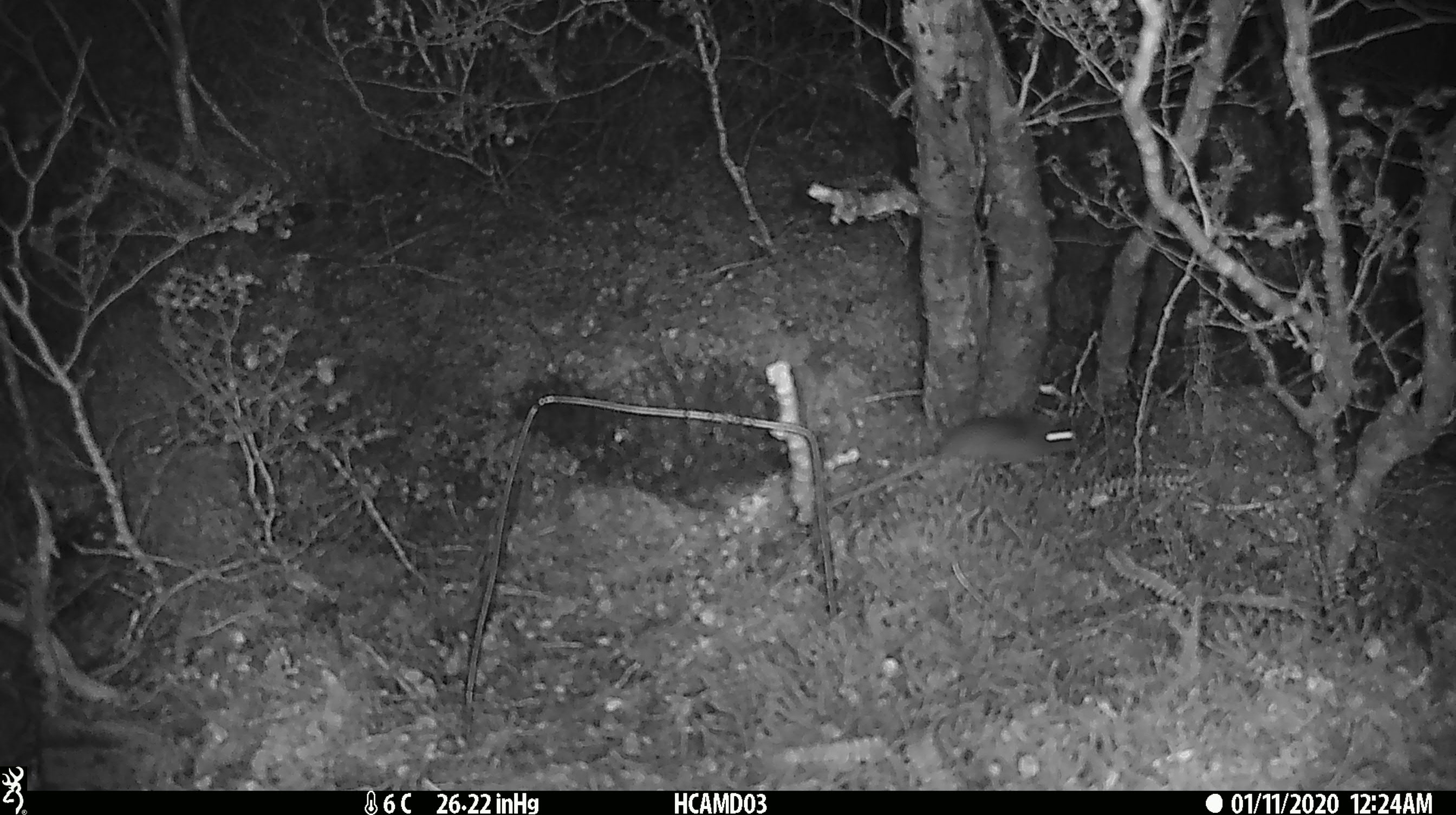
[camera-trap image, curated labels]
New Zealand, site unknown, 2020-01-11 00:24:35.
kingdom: Animalia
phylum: Chordata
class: Mammalia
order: Rodentia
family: Muridae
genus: Mus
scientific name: Mus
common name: mouse